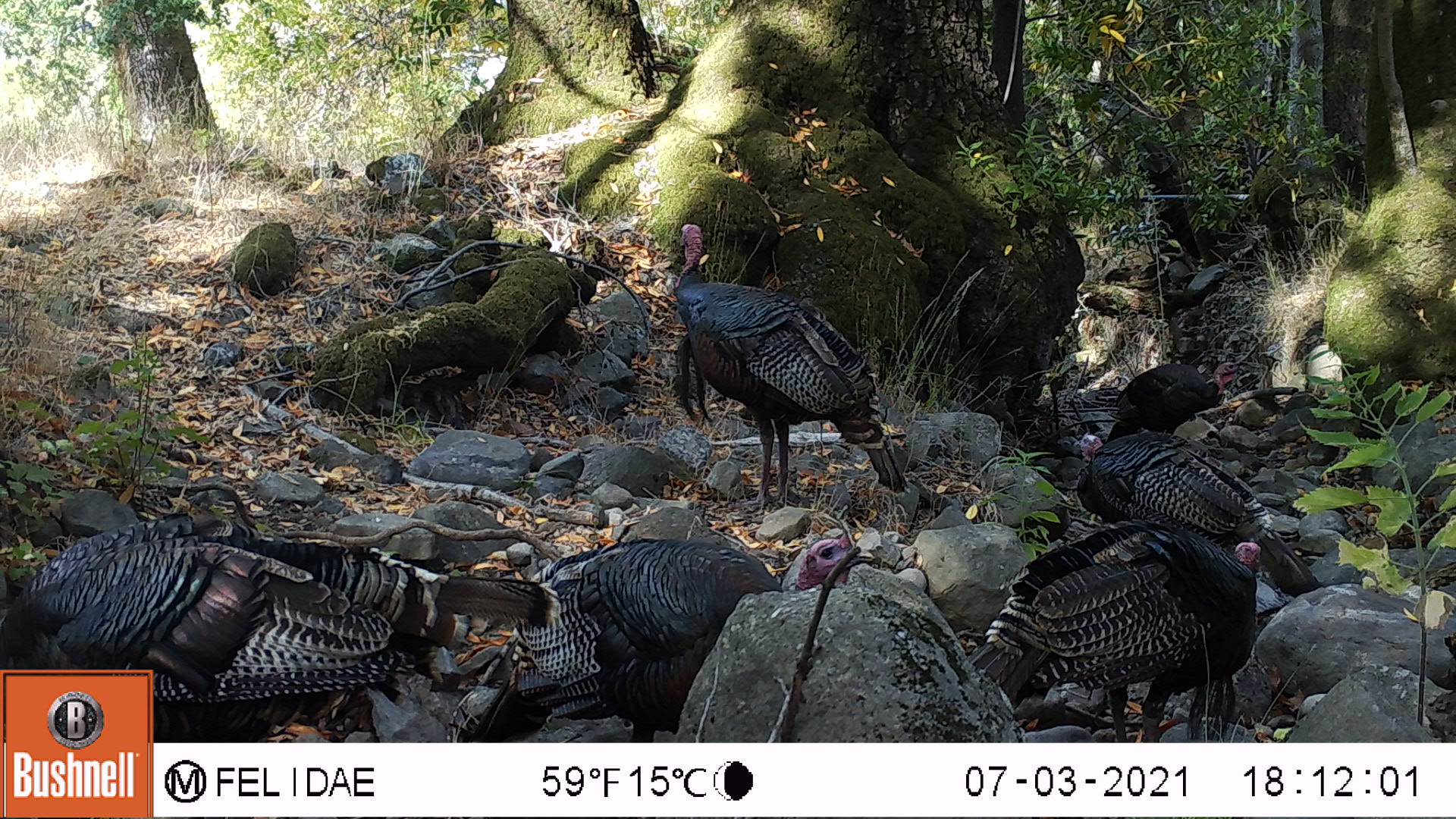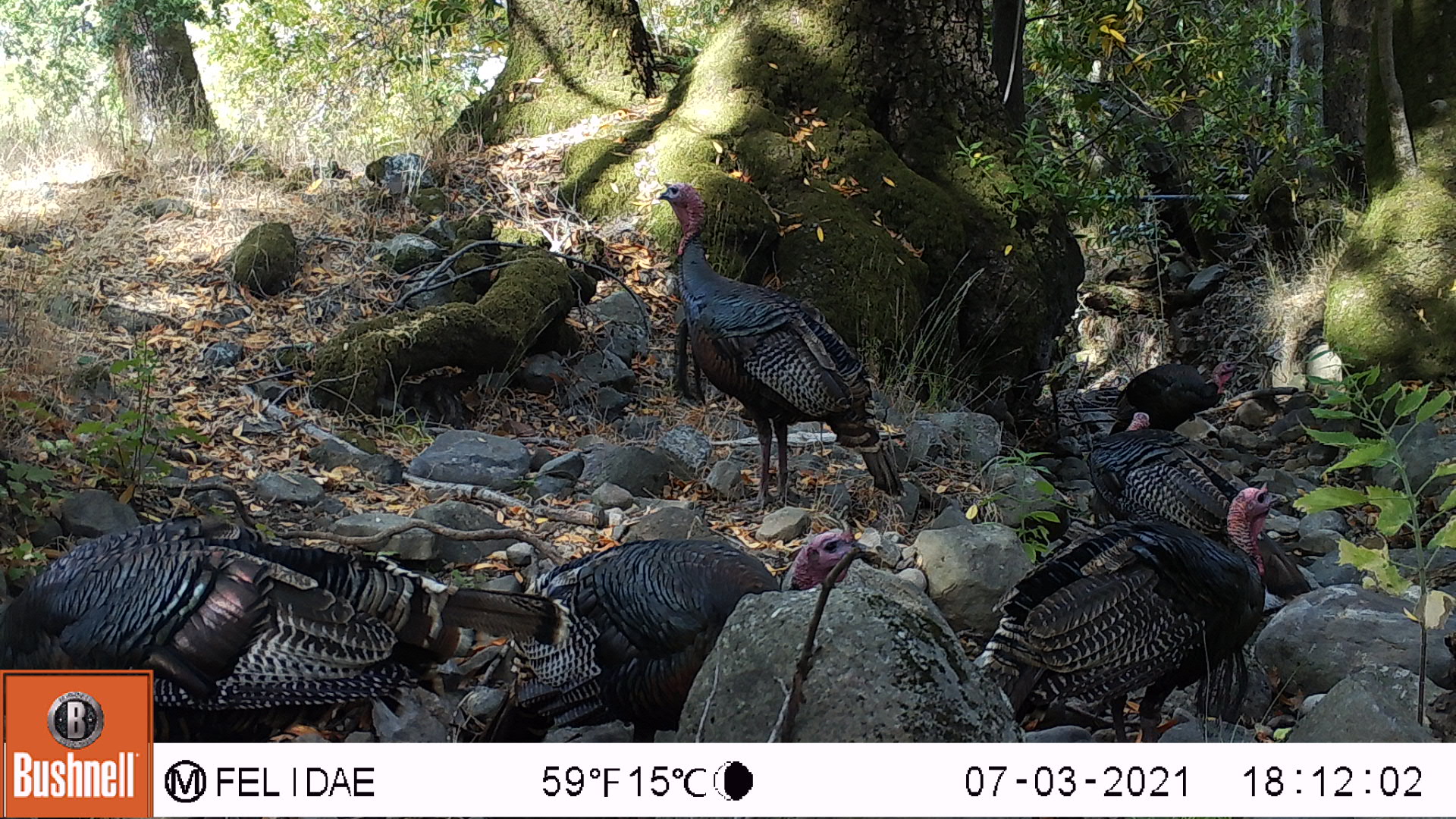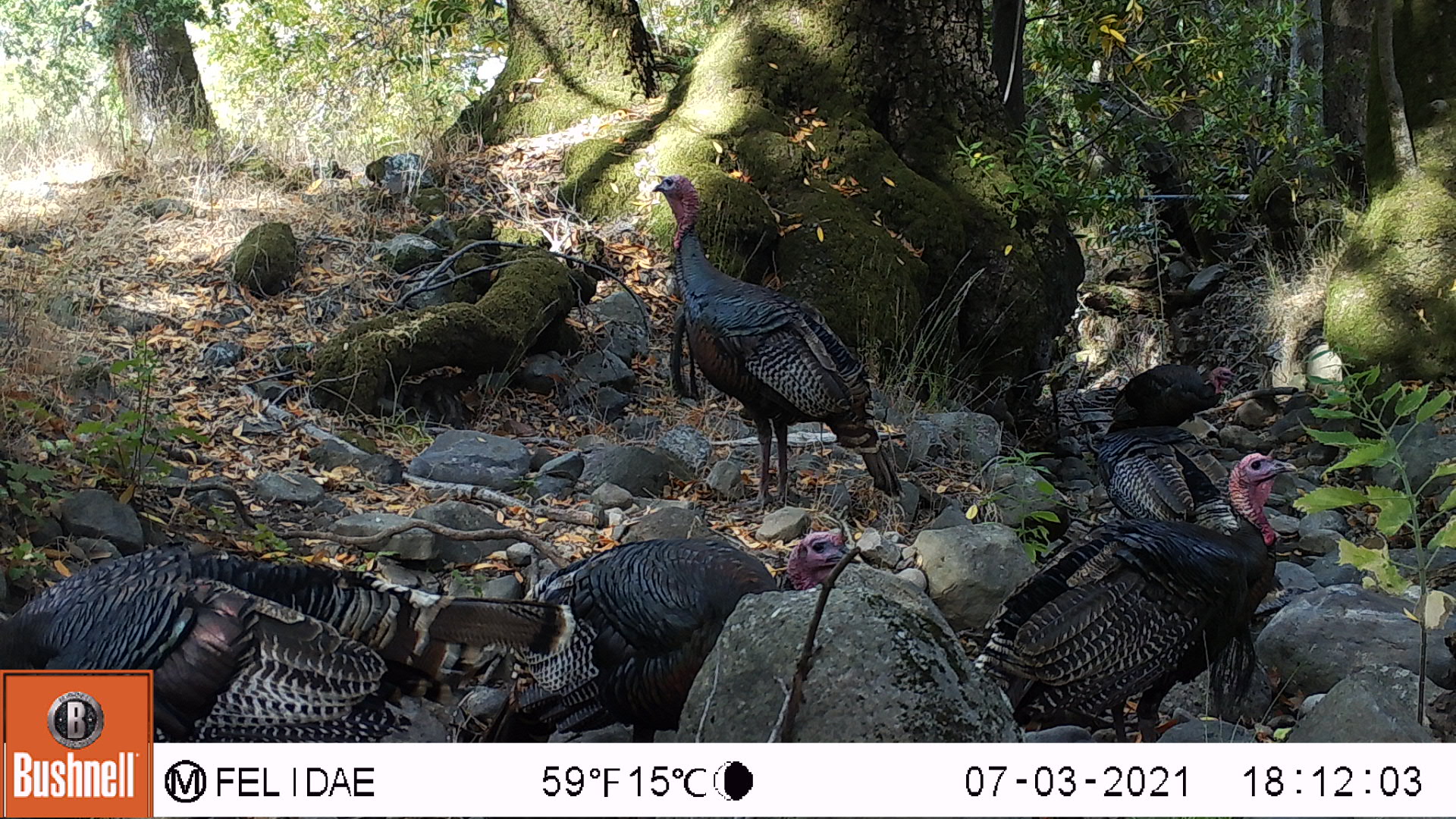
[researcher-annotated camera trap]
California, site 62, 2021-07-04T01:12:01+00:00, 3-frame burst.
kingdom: Animalia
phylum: Chordata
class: Aves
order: Galliformes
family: Phasianidae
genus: Meleagris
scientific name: Meleagris gallopavo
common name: turkey